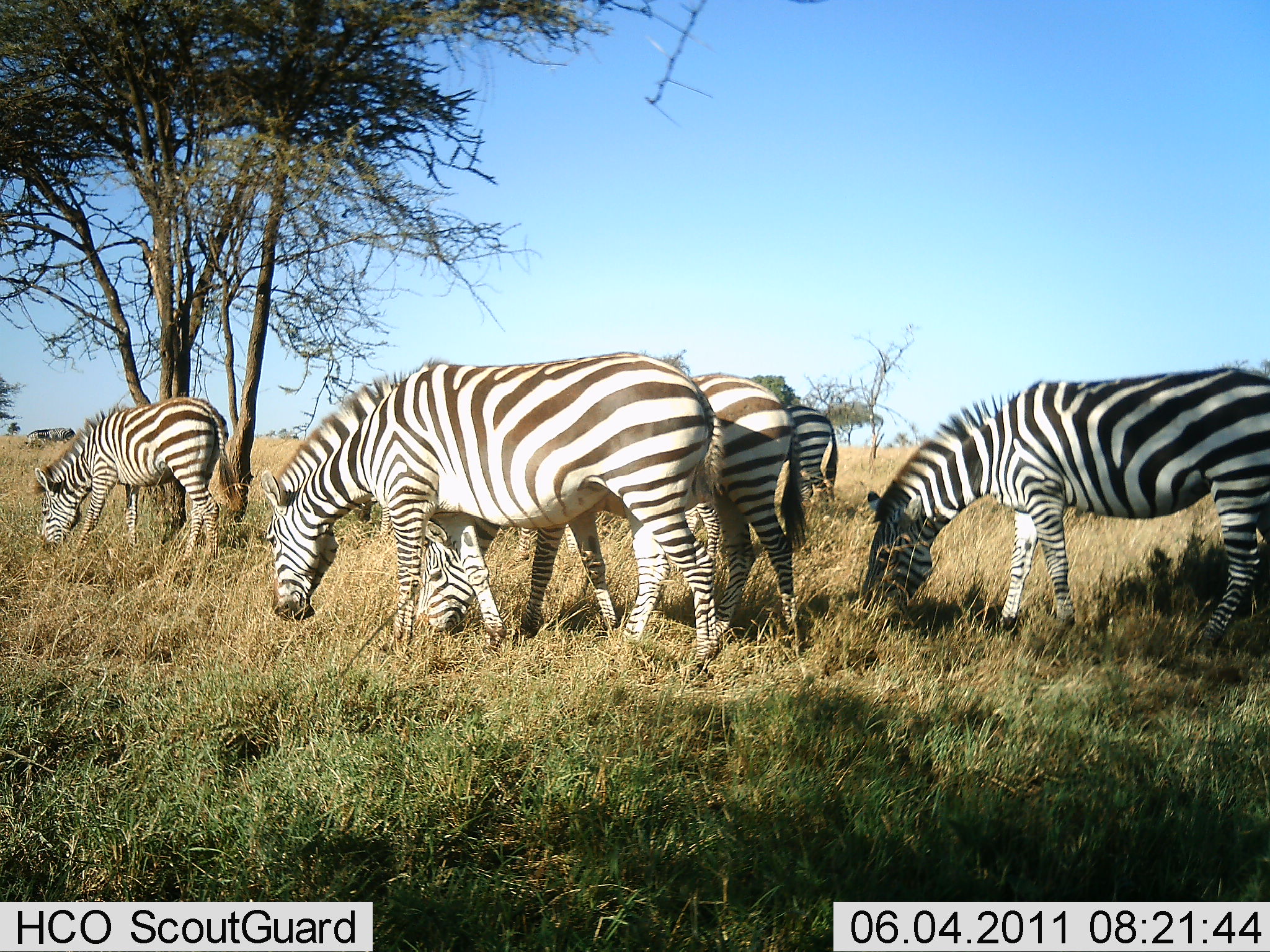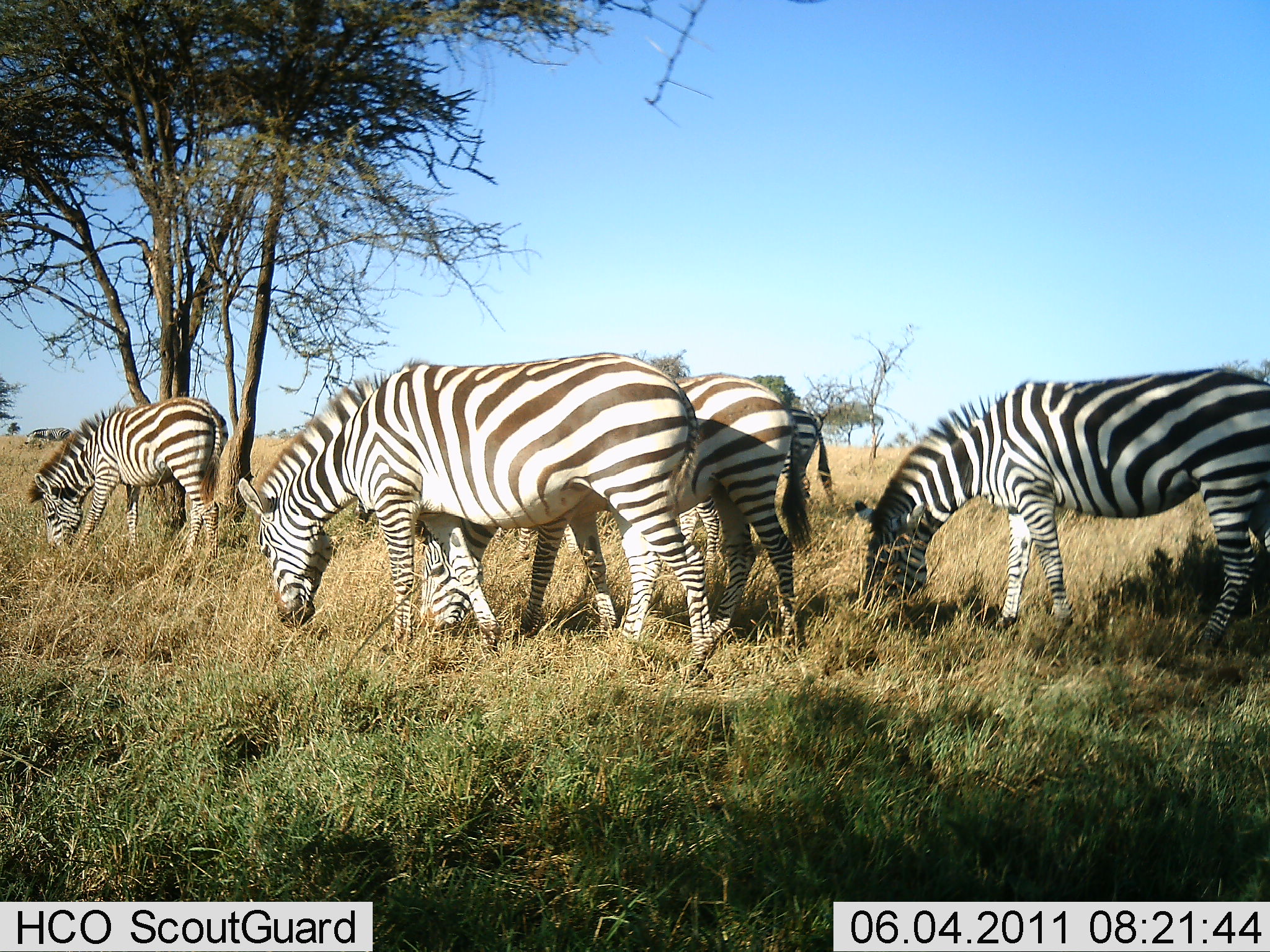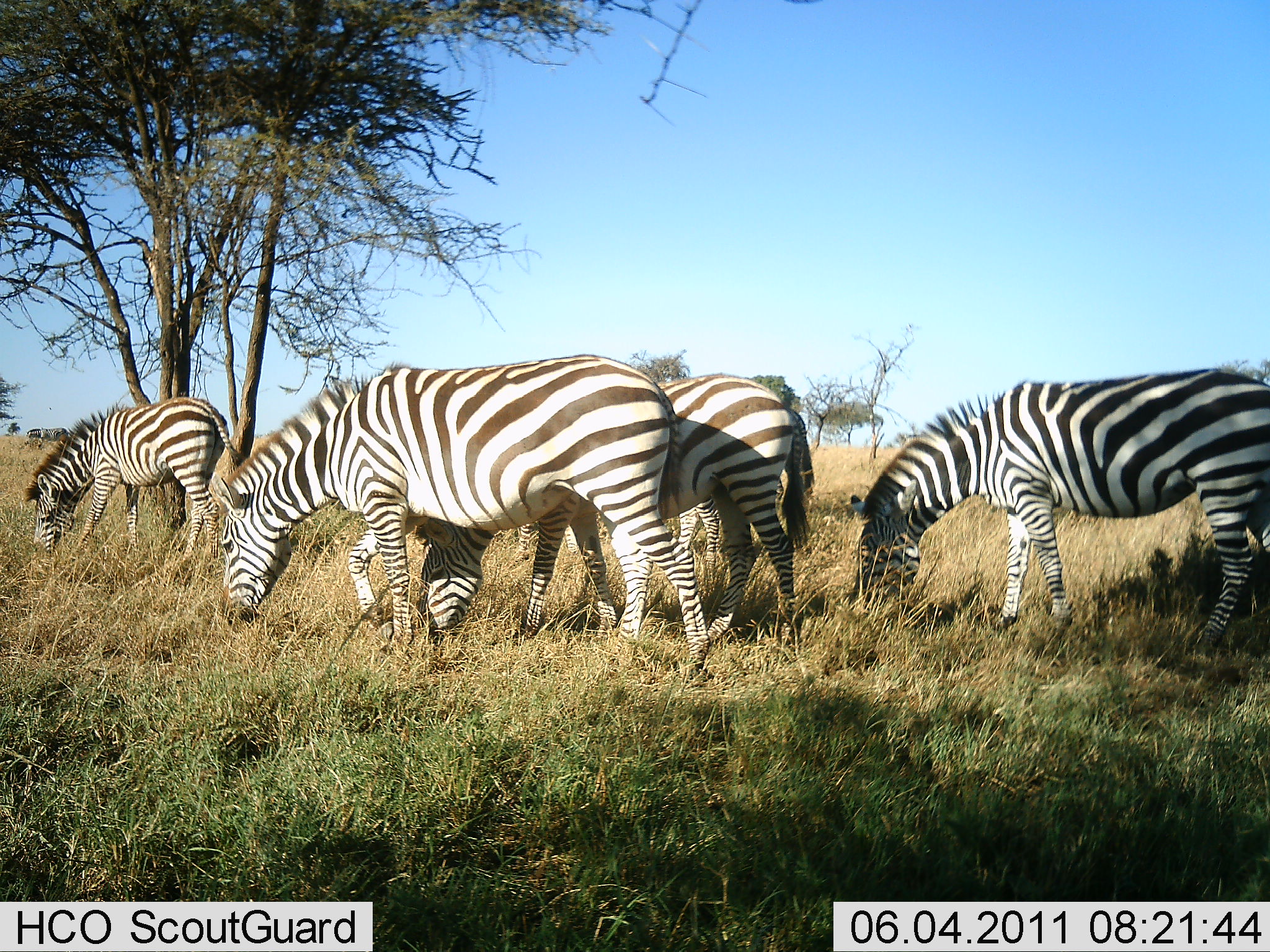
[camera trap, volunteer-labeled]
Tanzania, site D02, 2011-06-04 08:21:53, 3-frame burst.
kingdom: Animalia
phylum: Chordata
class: Mammalia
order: Perissodactyla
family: Equidae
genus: Equus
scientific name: Equus quagga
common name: plains zebra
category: zebra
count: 5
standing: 18%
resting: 0%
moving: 0%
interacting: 0%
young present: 9%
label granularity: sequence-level